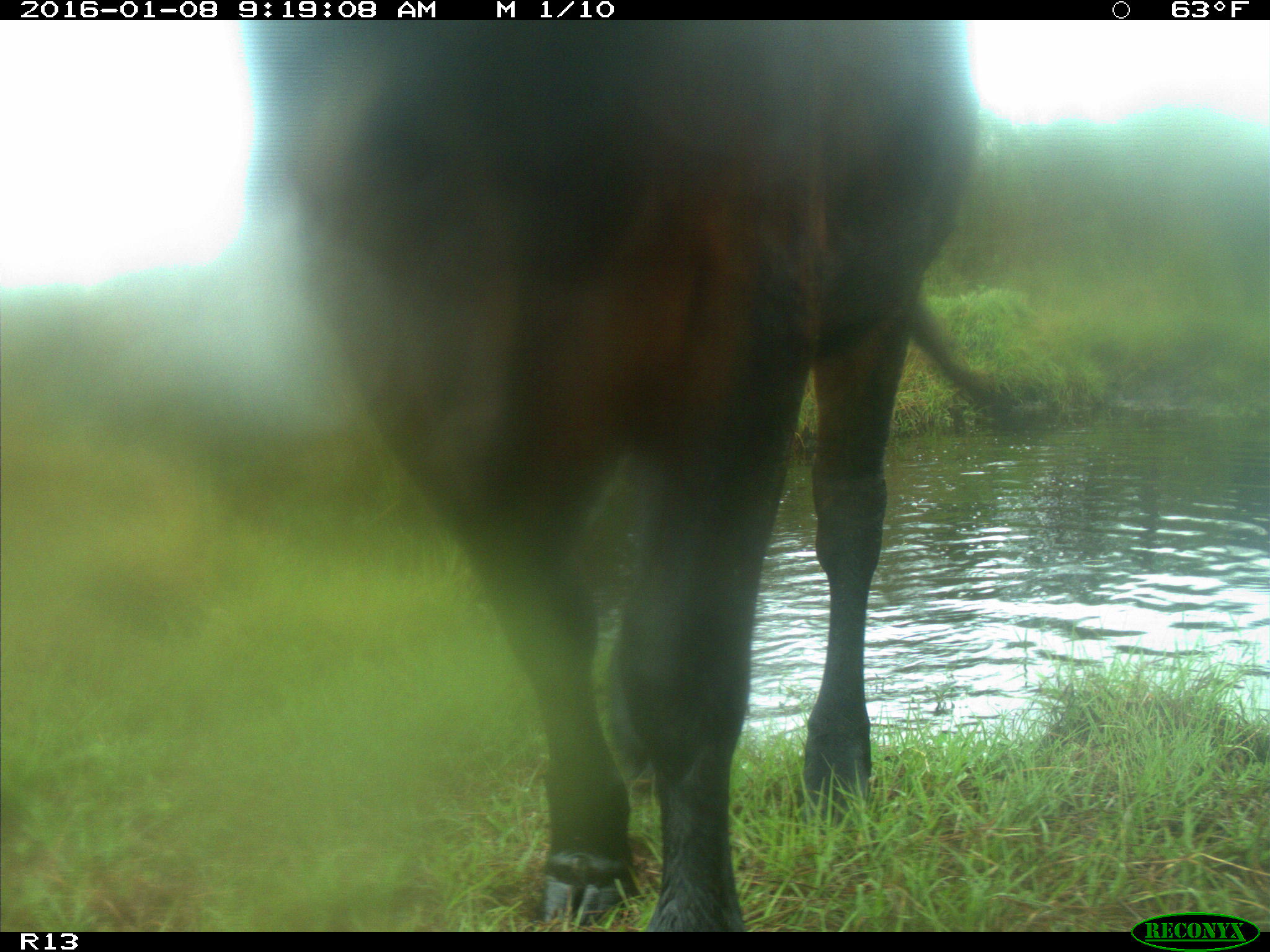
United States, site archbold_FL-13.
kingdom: Animalia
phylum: Chordata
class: Mammalia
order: Artiodactyla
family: Bovidae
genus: Bos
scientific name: Bos taurus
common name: domestic cow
Bos taurus (domestic cow).